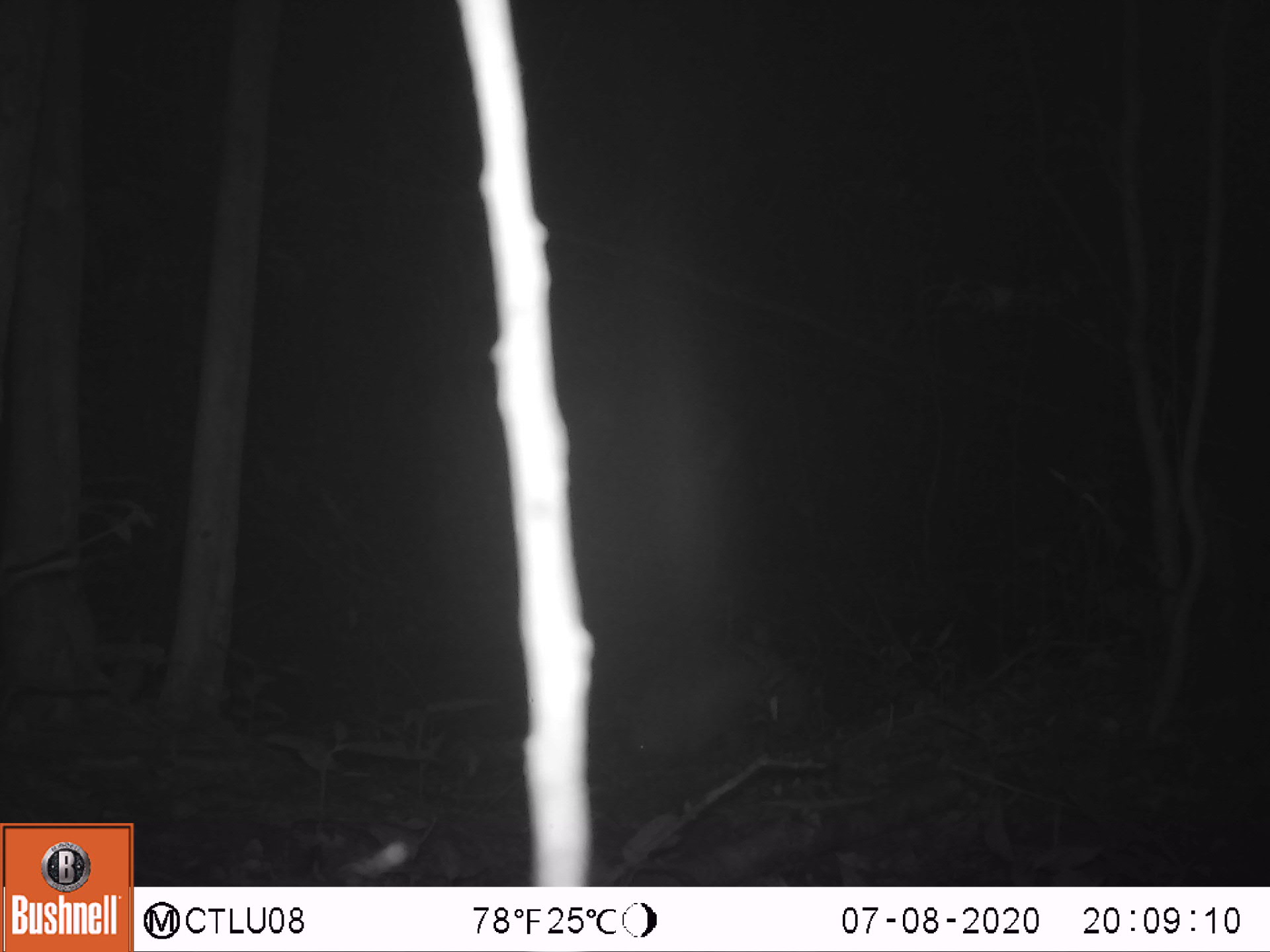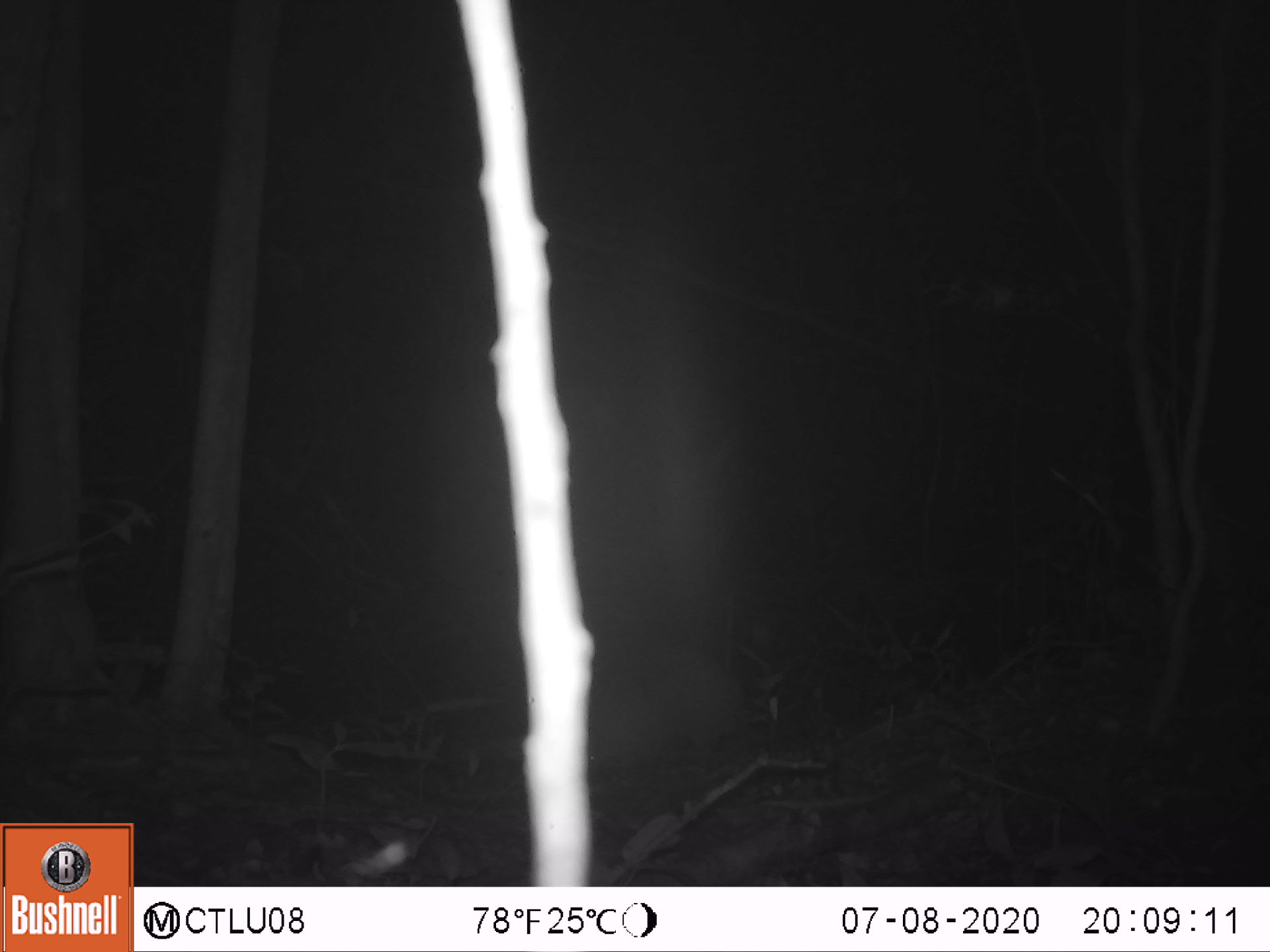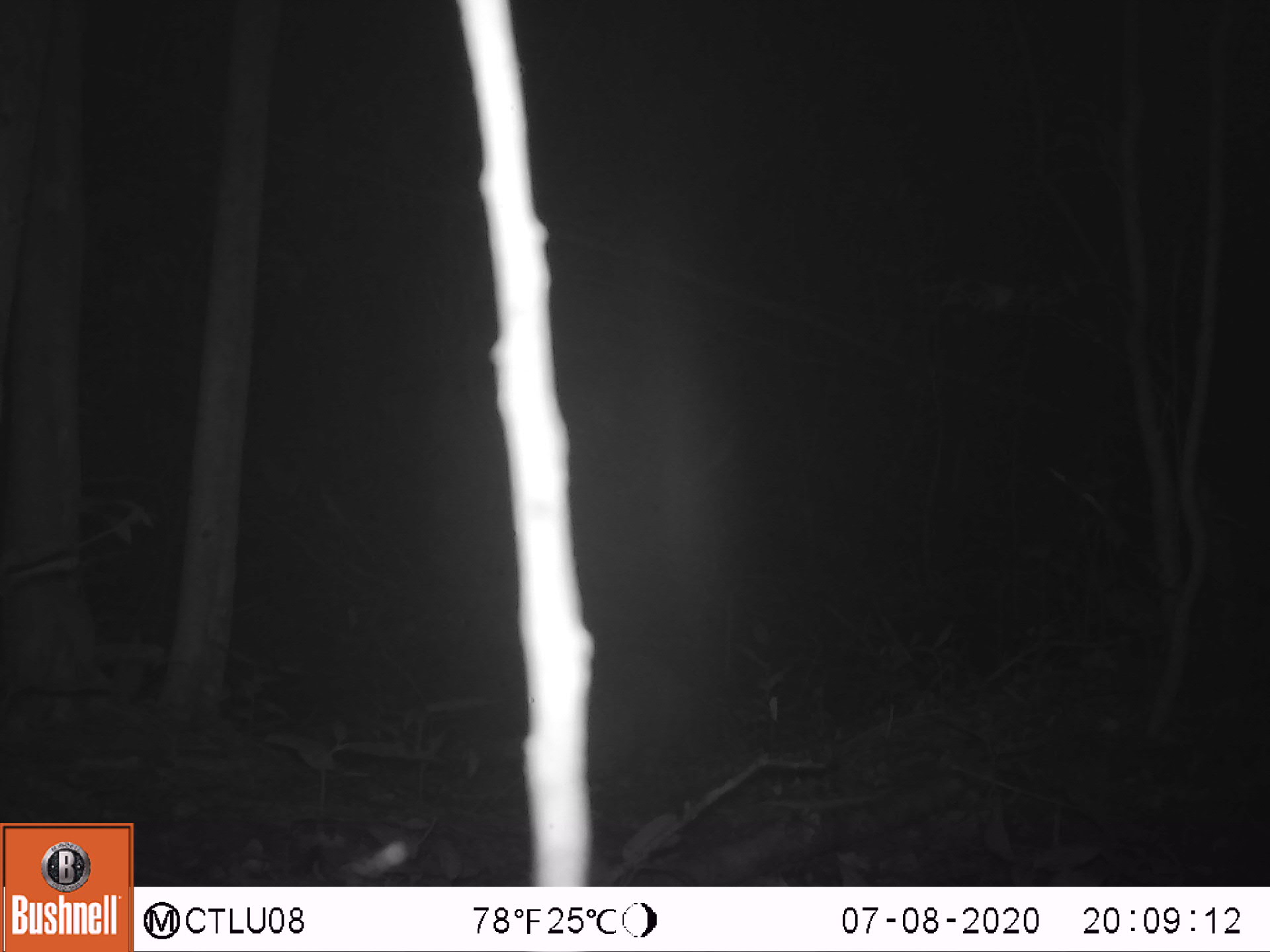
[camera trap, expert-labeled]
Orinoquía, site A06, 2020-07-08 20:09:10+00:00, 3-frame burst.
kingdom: Animalia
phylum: Chordata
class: Mammalia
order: Cingulata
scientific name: Cingulata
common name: armadillo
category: unknown armadillo